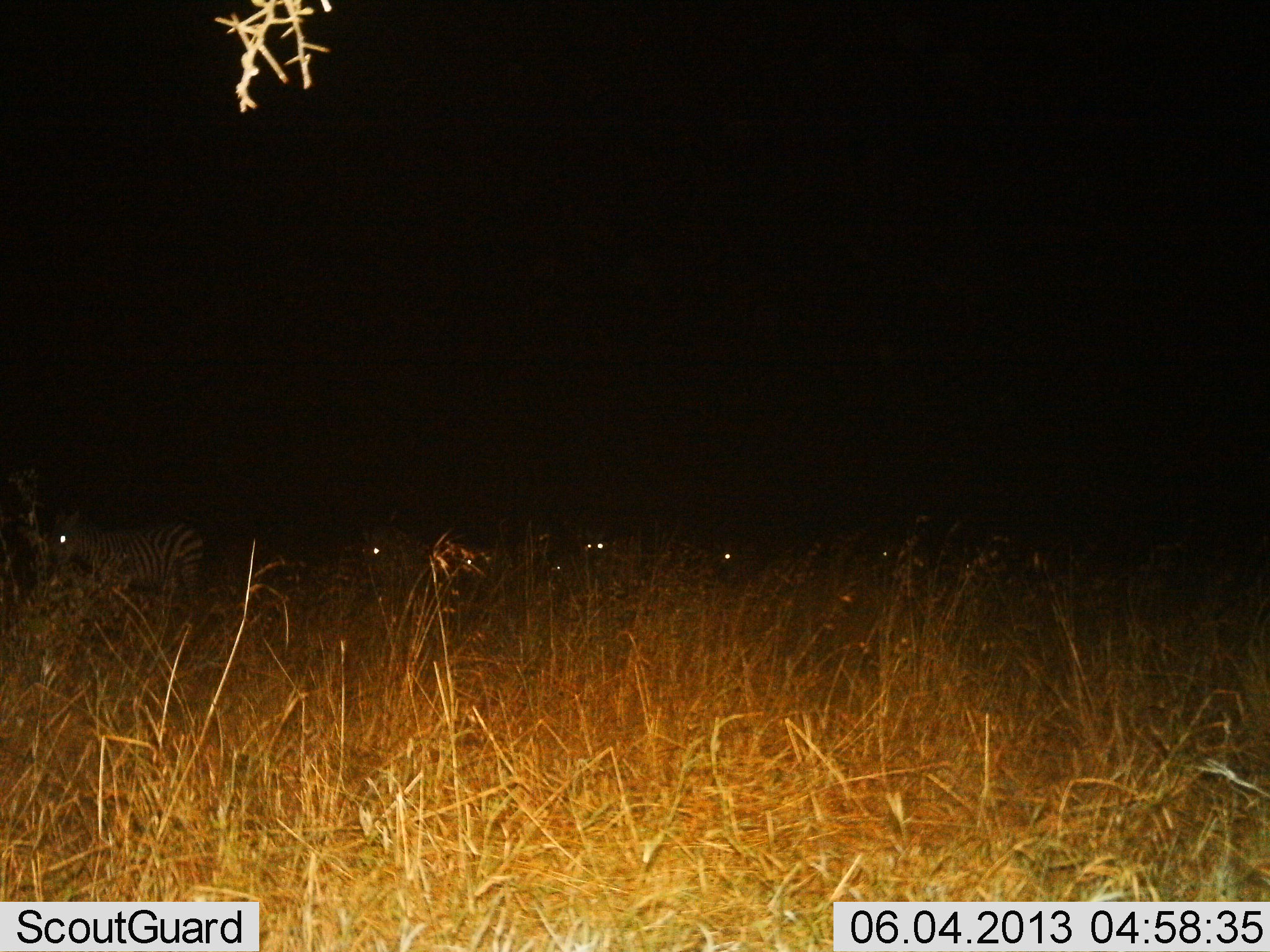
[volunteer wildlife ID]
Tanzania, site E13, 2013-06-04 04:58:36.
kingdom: Animalia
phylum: Chordata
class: Mammalia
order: Perissodactyla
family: Equidae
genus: Equus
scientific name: Equus quagga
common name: plains zebra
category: zebra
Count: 5.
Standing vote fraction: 66%.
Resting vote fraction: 3%.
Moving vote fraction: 45%.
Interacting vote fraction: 0%.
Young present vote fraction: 0%.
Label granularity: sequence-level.